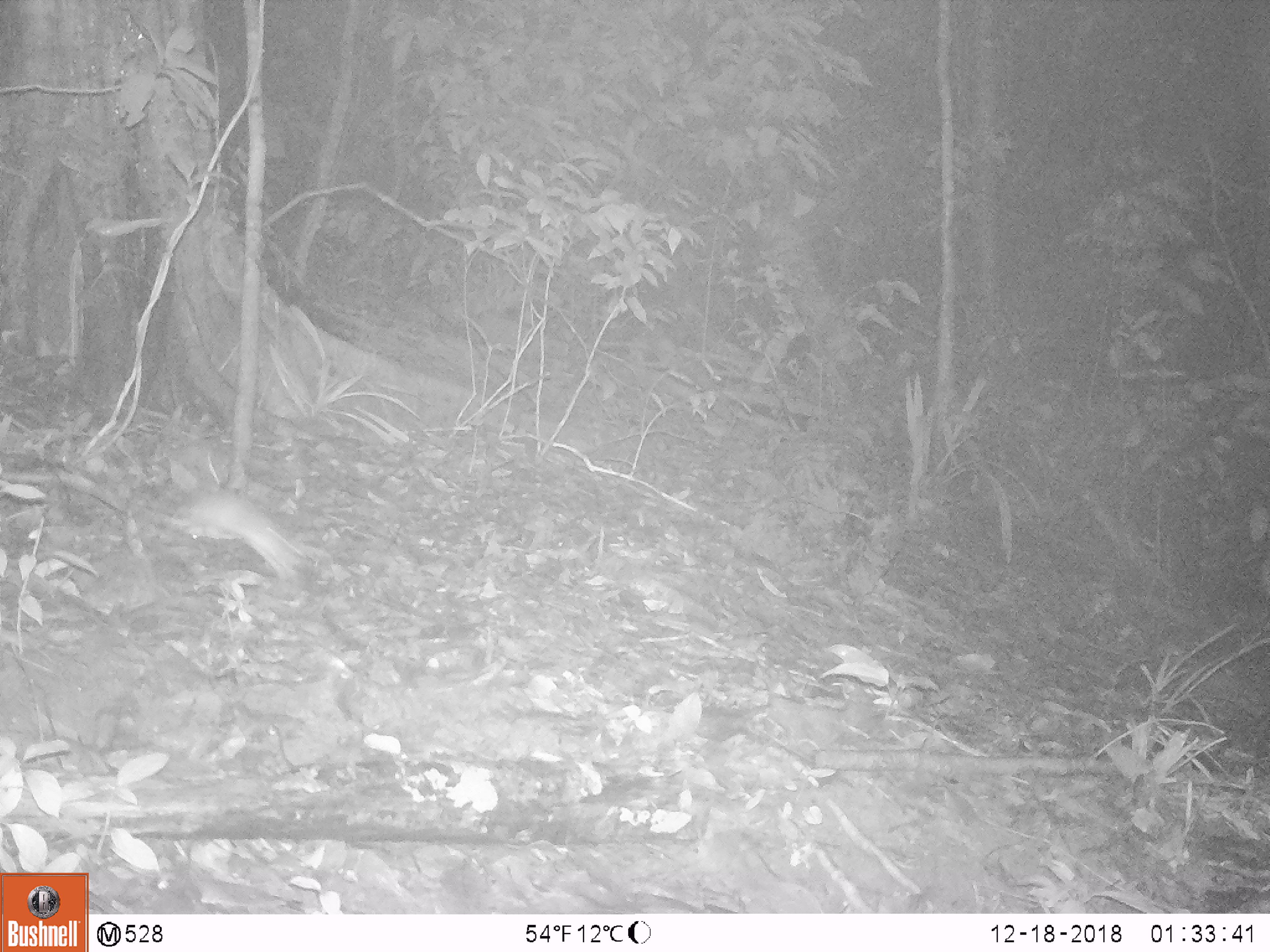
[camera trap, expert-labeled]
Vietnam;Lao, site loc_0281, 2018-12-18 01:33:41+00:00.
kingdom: Animalia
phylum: Chordata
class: Mammalia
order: Rodentia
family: Muridae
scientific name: Muridae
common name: old-world mice and rats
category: unidentified murid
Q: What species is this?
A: Unidentified murid (old-world mice and rats) (Muridae).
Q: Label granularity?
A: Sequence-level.